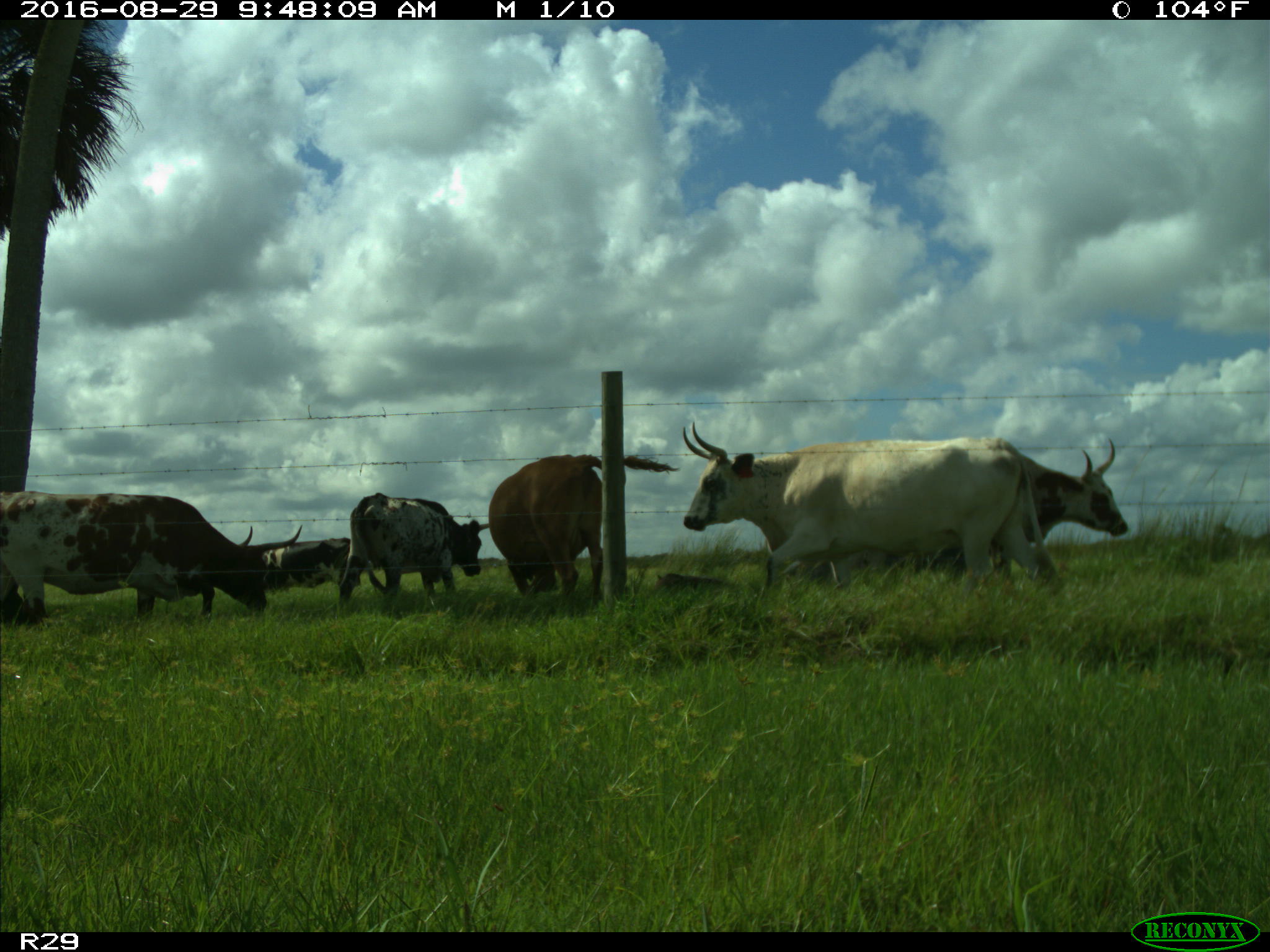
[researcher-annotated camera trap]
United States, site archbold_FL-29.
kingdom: Animalia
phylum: Chordata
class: Mammalia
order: Artiodactyla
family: Bovidae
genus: Bos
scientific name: Bos taurus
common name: domestic cow